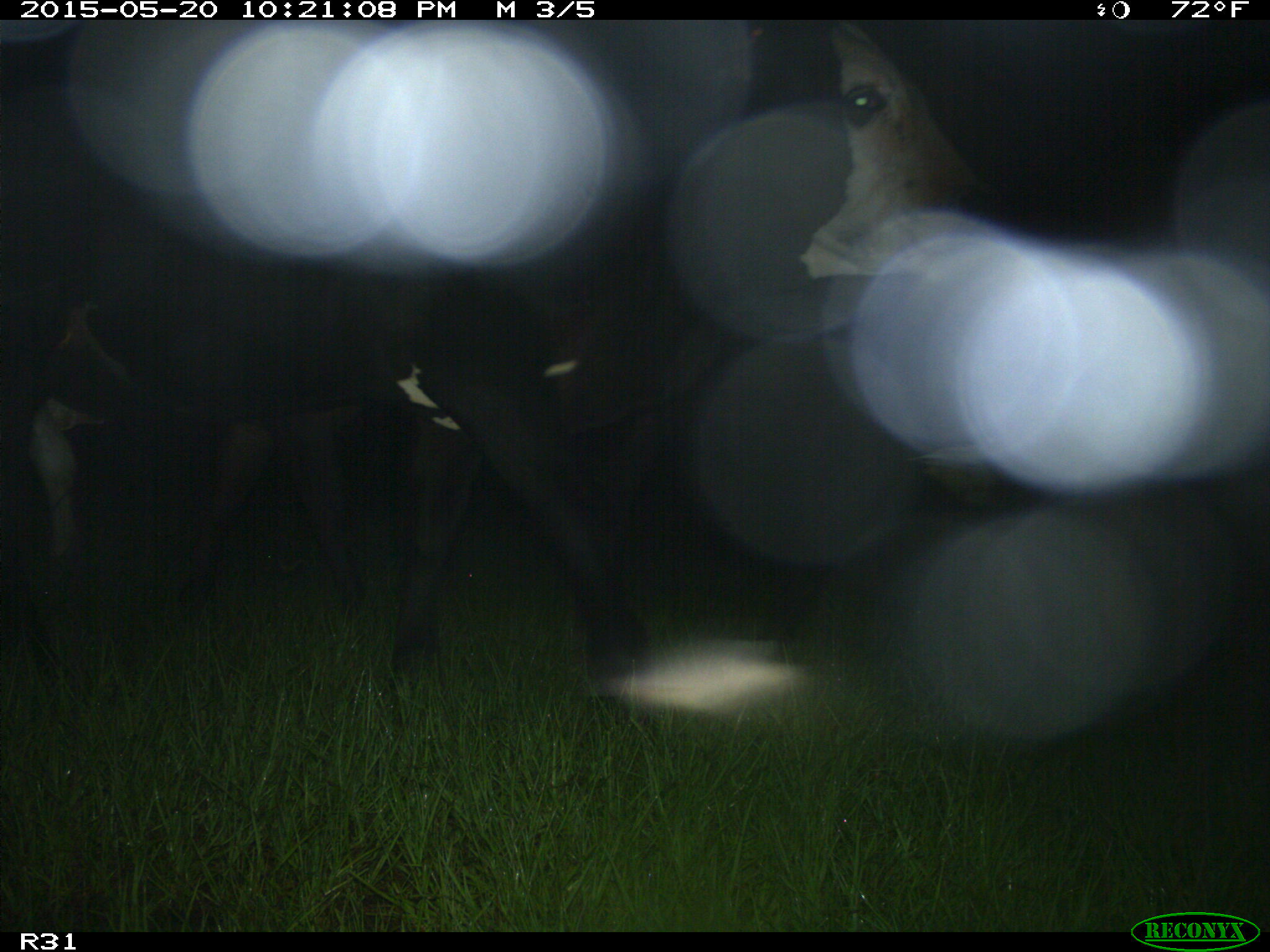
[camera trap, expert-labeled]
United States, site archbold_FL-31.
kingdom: Animalia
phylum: Chordata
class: Mammalia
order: Artiodactyla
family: Bovidae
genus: Bos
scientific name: Bos taurus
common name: domestic cow